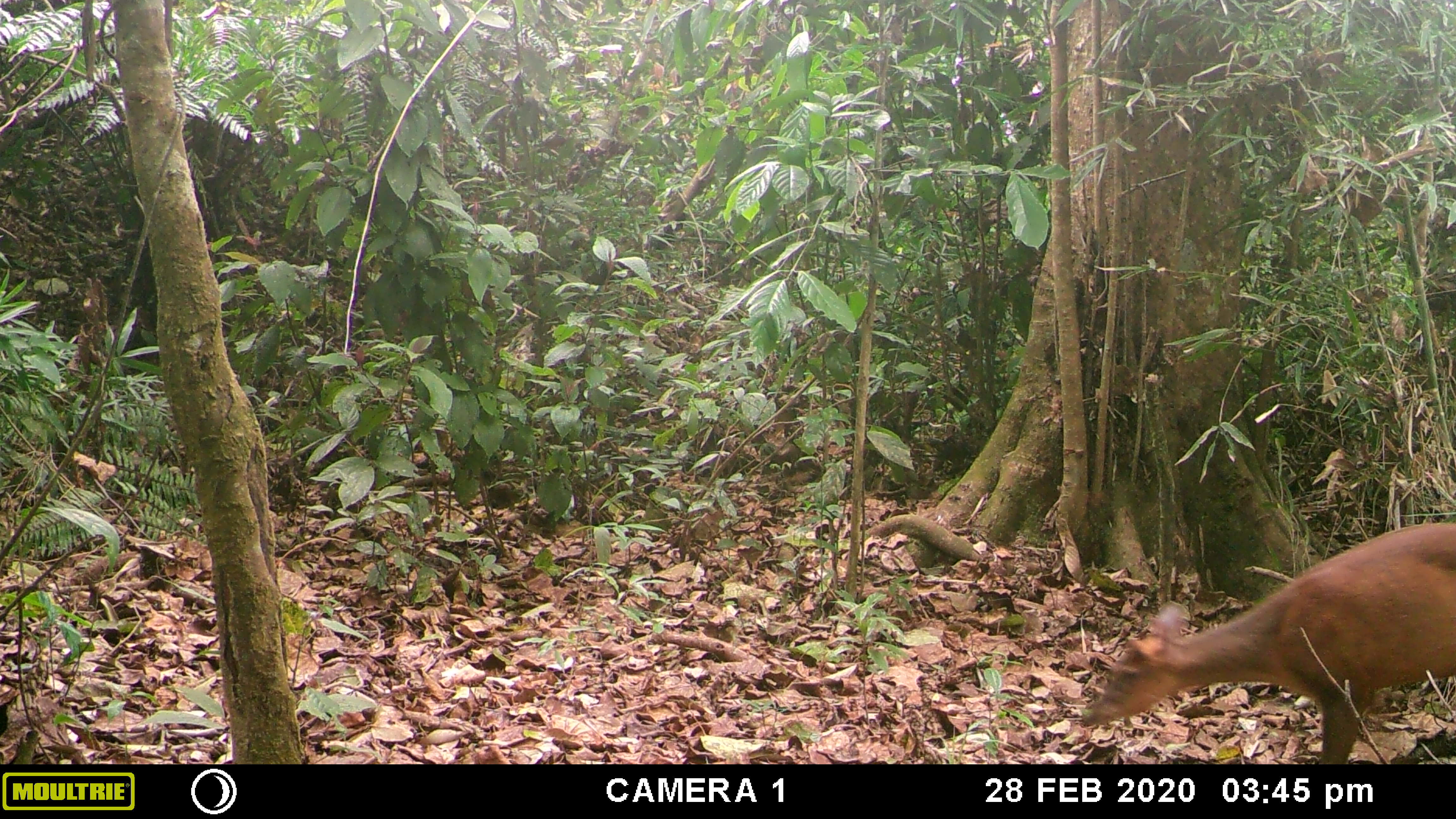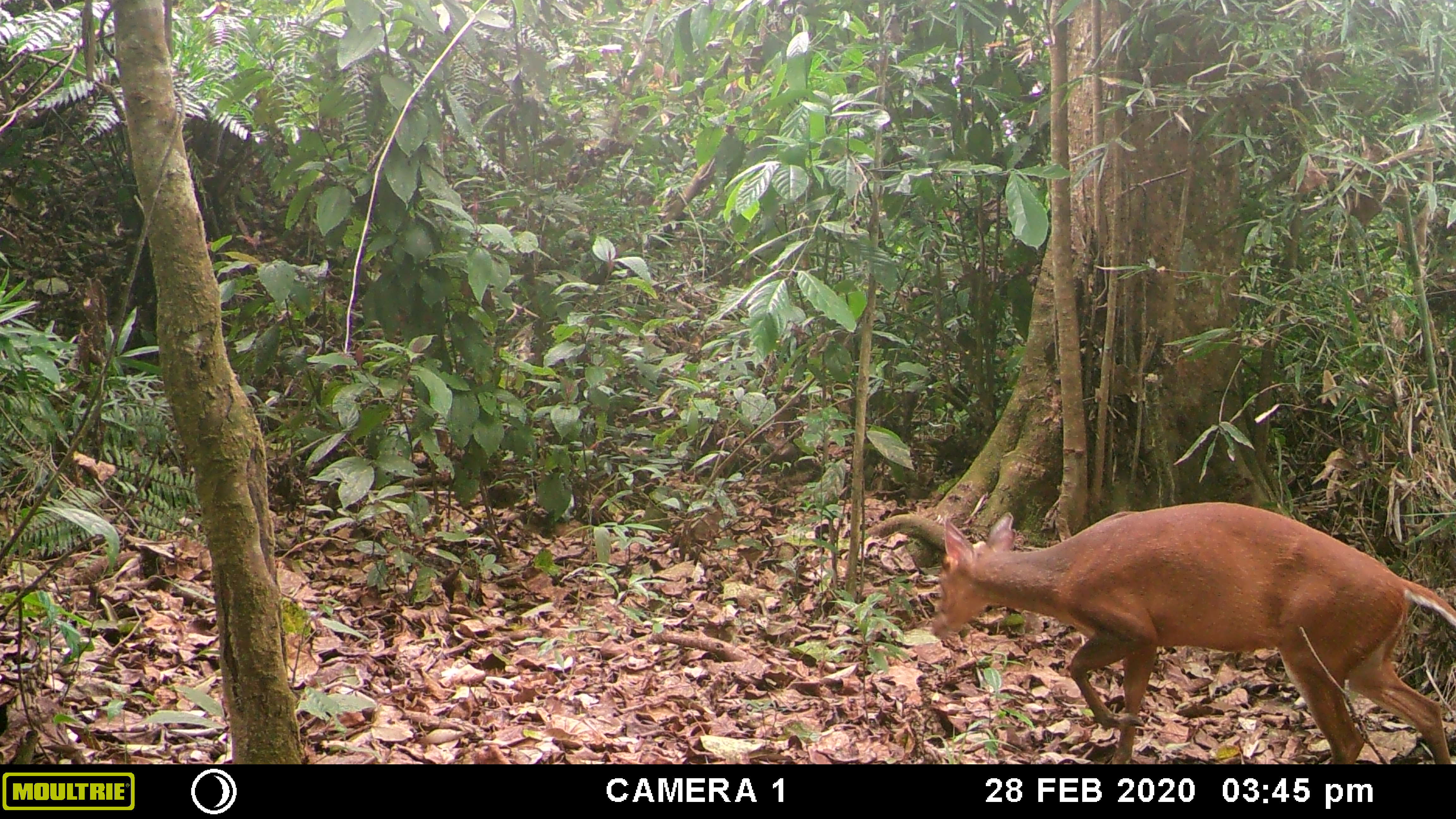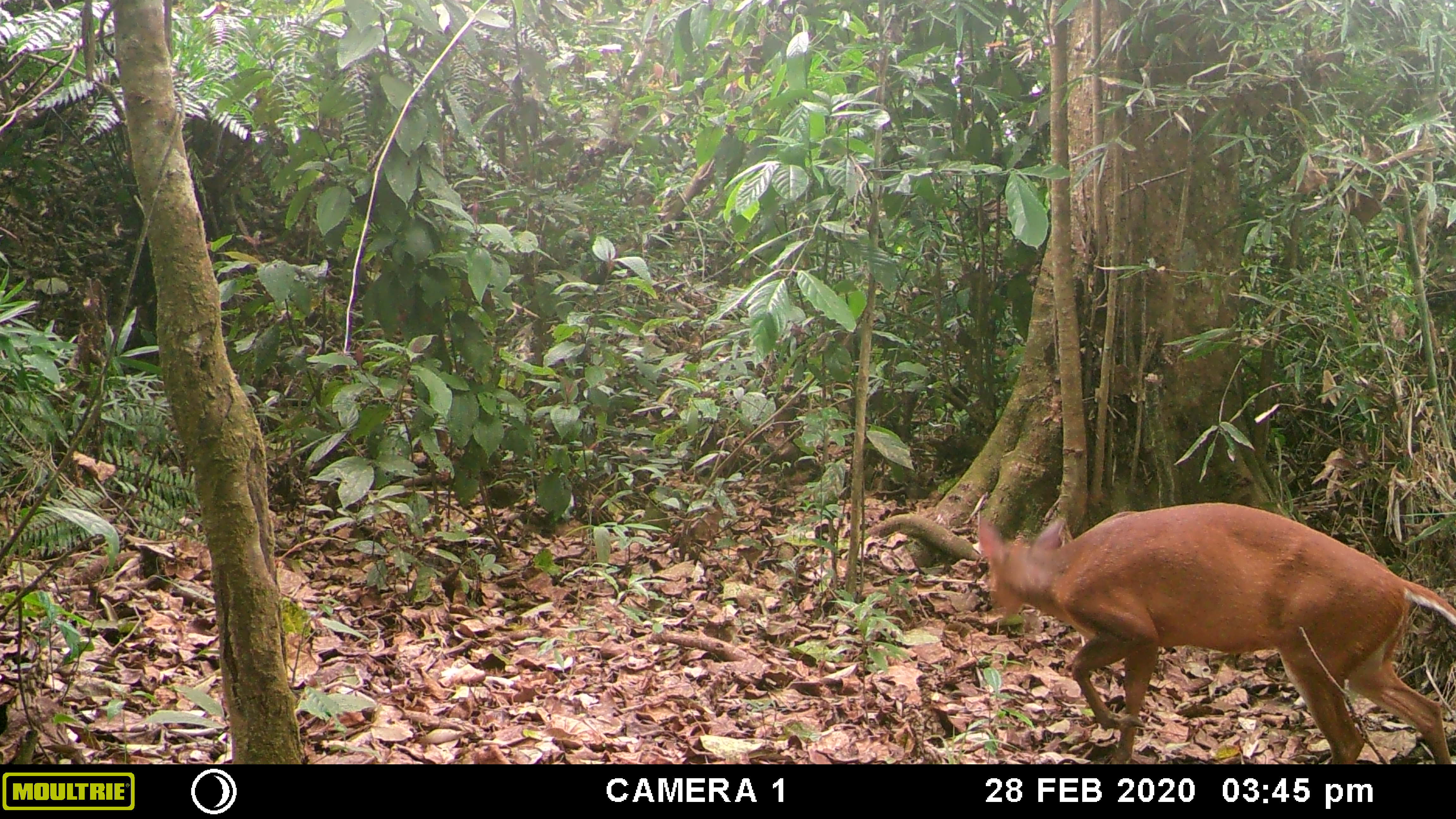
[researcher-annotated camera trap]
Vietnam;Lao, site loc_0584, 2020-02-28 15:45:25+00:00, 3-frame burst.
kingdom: Animalia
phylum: Chordata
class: Mammalia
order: Artiodactyla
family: Cervidae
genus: Muntiacus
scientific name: Muntiacus muntjak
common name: red muntjac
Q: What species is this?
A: Red muntjac (Muntiacus muntjak).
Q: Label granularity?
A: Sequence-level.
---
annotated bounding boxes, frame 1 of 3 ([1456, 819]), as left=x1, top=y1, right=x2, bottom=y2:
red muntjac: left=1083, top=523, right=1455, bottom=762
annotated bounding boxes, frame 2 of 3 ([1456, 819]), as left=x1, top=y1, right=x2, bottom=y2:
red muntjac: left=931, top=501, right=1453, bottom=764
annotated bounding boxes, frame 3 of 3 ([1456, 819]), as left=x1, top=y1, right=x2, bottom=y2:
red muntjac: left=978, top=502, right=1454, bottom=764